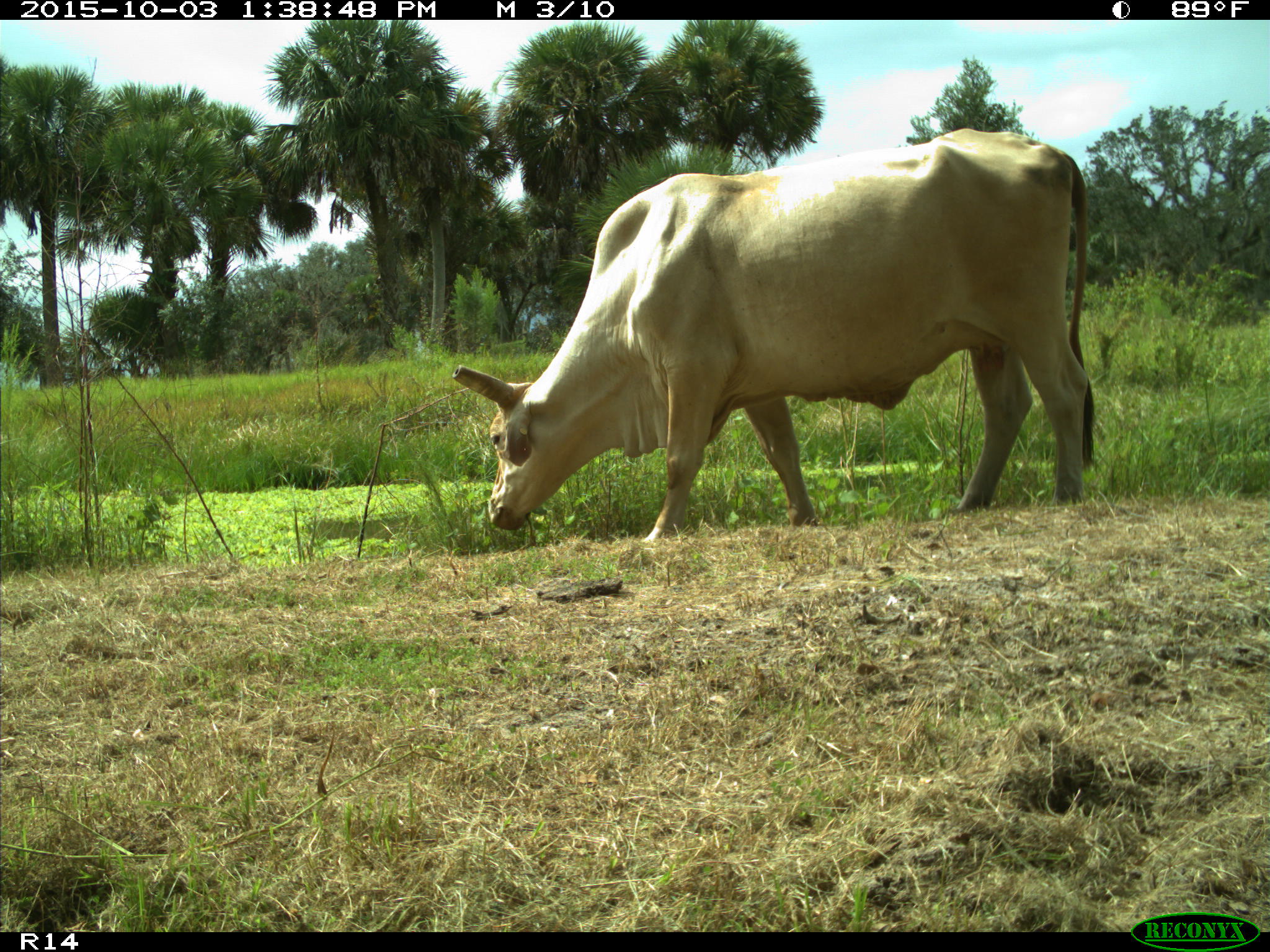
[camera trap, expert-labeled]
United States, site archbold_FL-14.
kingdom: Animalia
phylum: Chordata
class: Mammalia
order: Artiodactyla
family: Bovidae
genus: Bos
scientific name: Bos taurus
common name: domestic cow